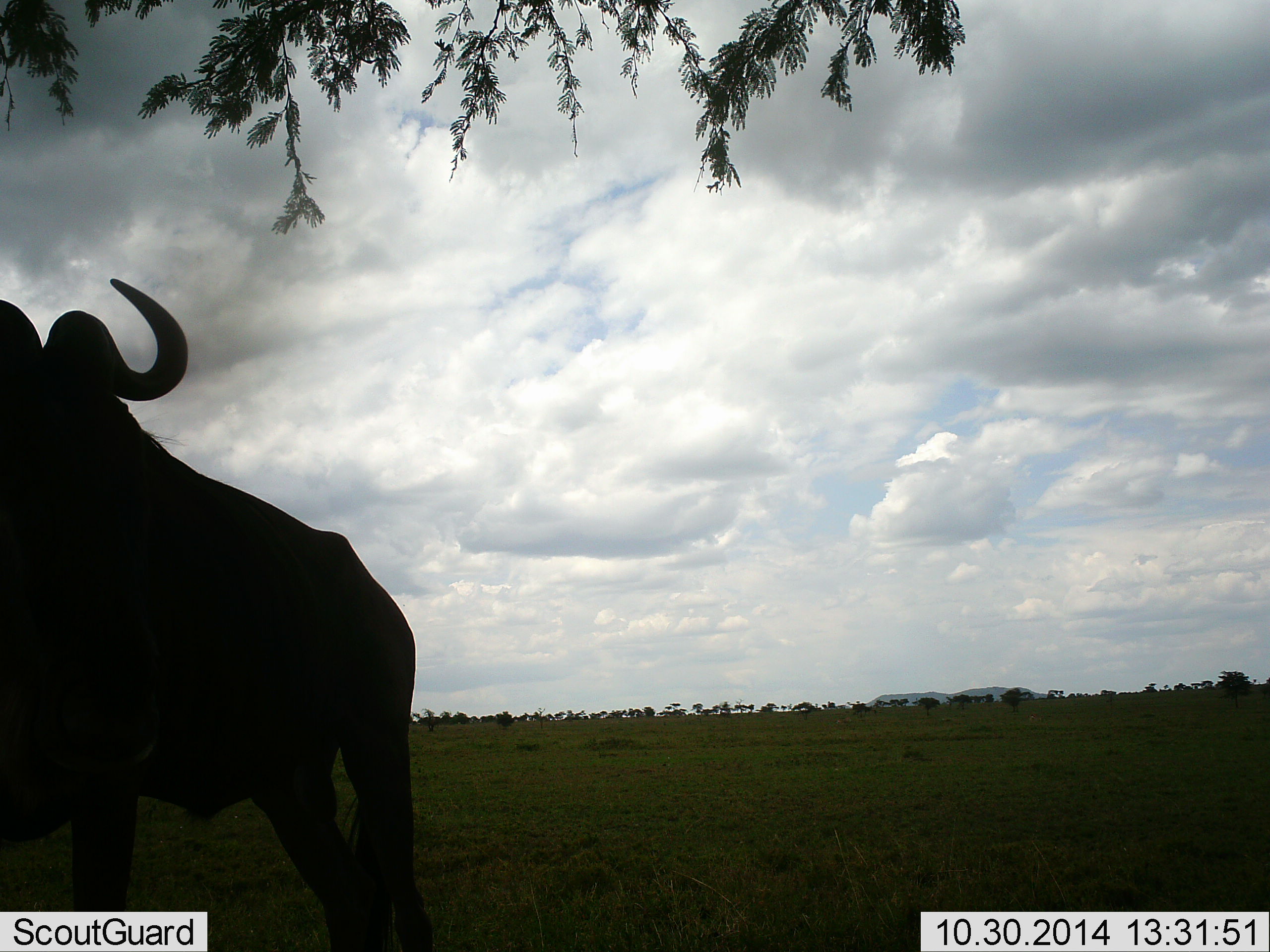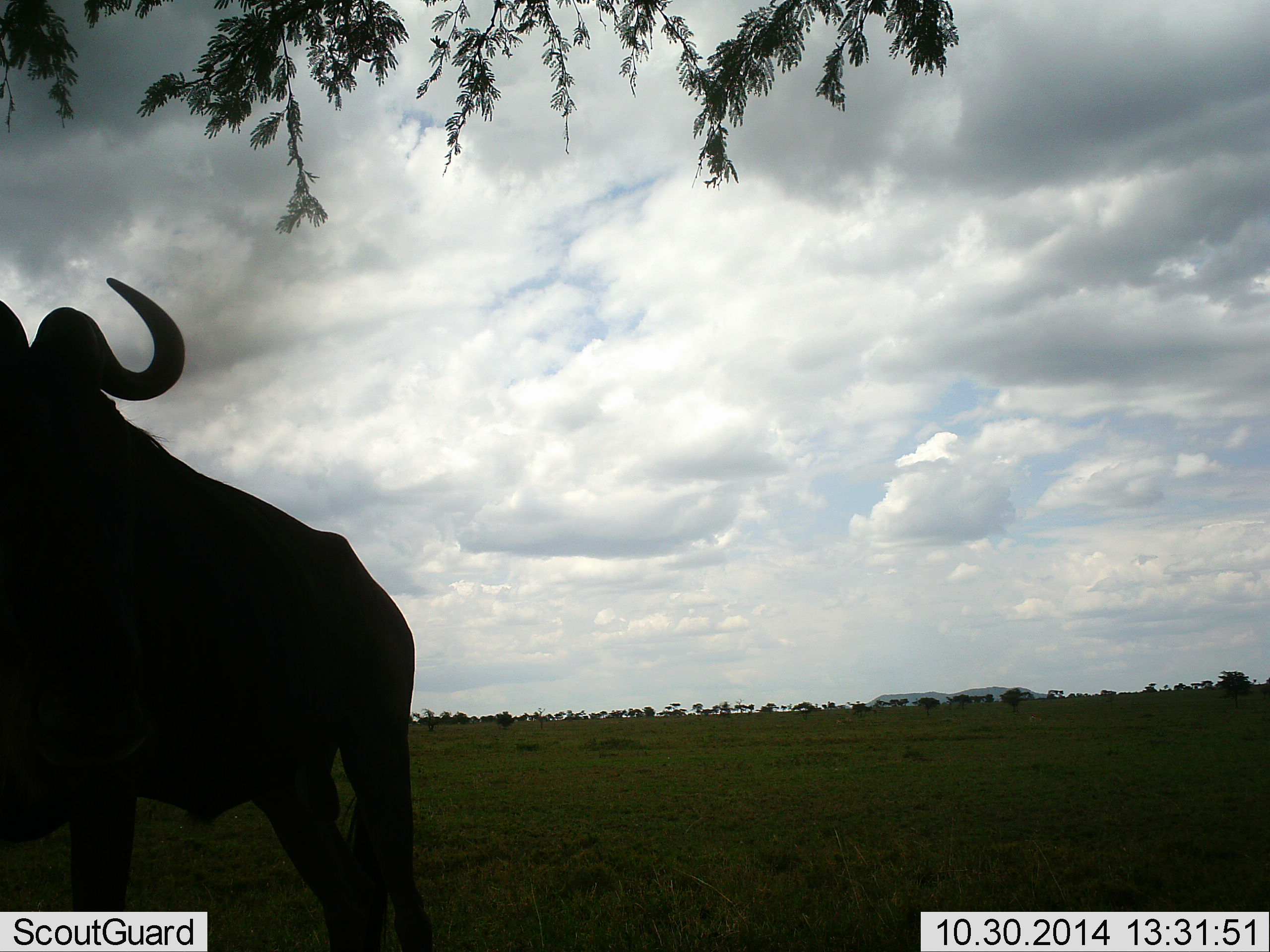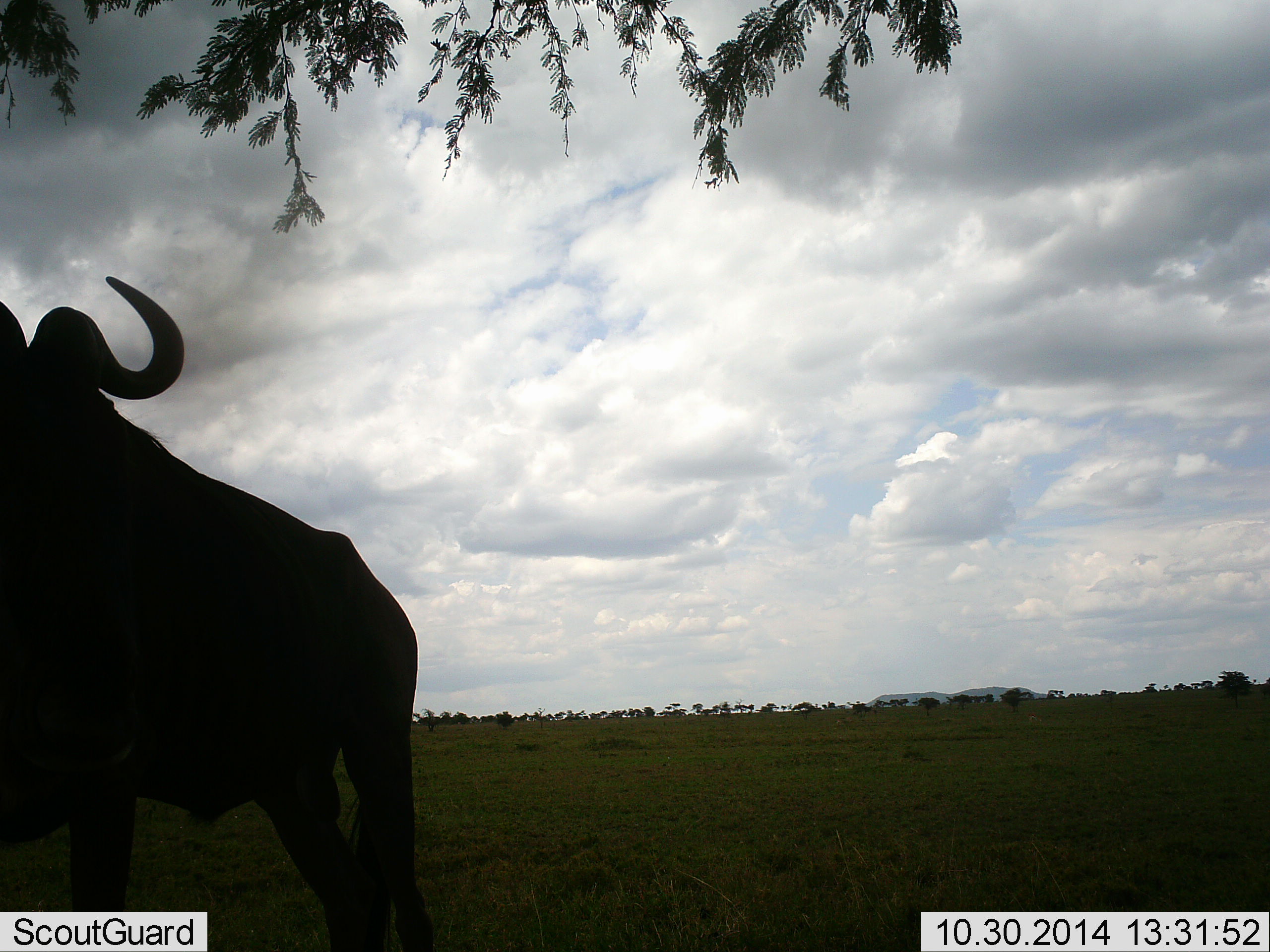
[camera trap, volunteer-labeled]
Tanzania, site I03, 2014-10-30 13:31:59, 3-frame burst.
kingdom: Animalia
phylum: Chordata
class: Mammalia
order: Artiodactyla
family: Bovidae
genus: Connochaetes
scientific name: Connochaetes taurinus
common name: blue wildebeest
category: wildebeest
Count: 1.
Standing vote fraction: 90%.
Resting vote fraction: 0%.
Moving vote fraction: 10%.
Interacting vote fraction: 0%.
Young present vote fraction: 0%.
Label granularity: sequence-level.